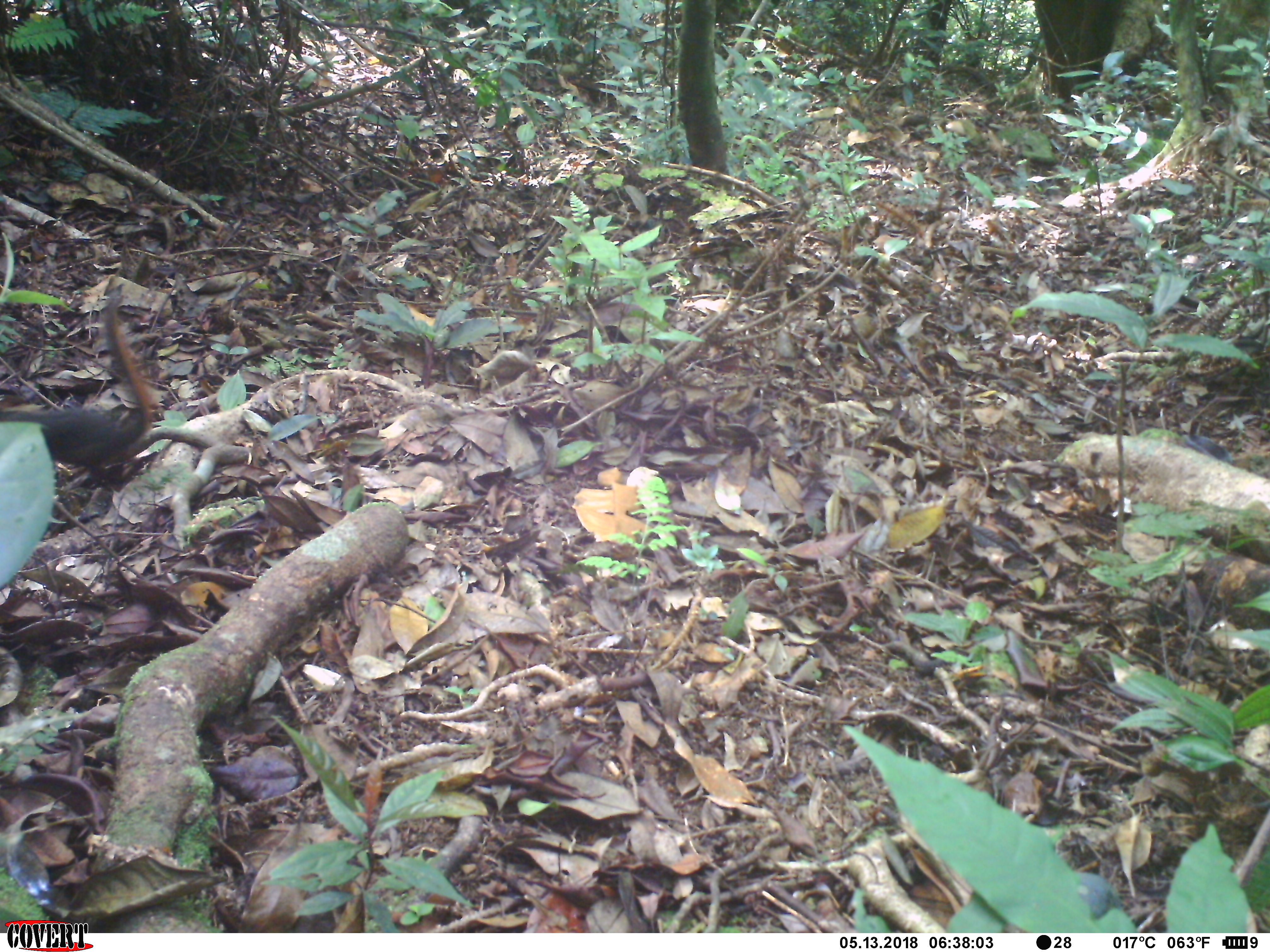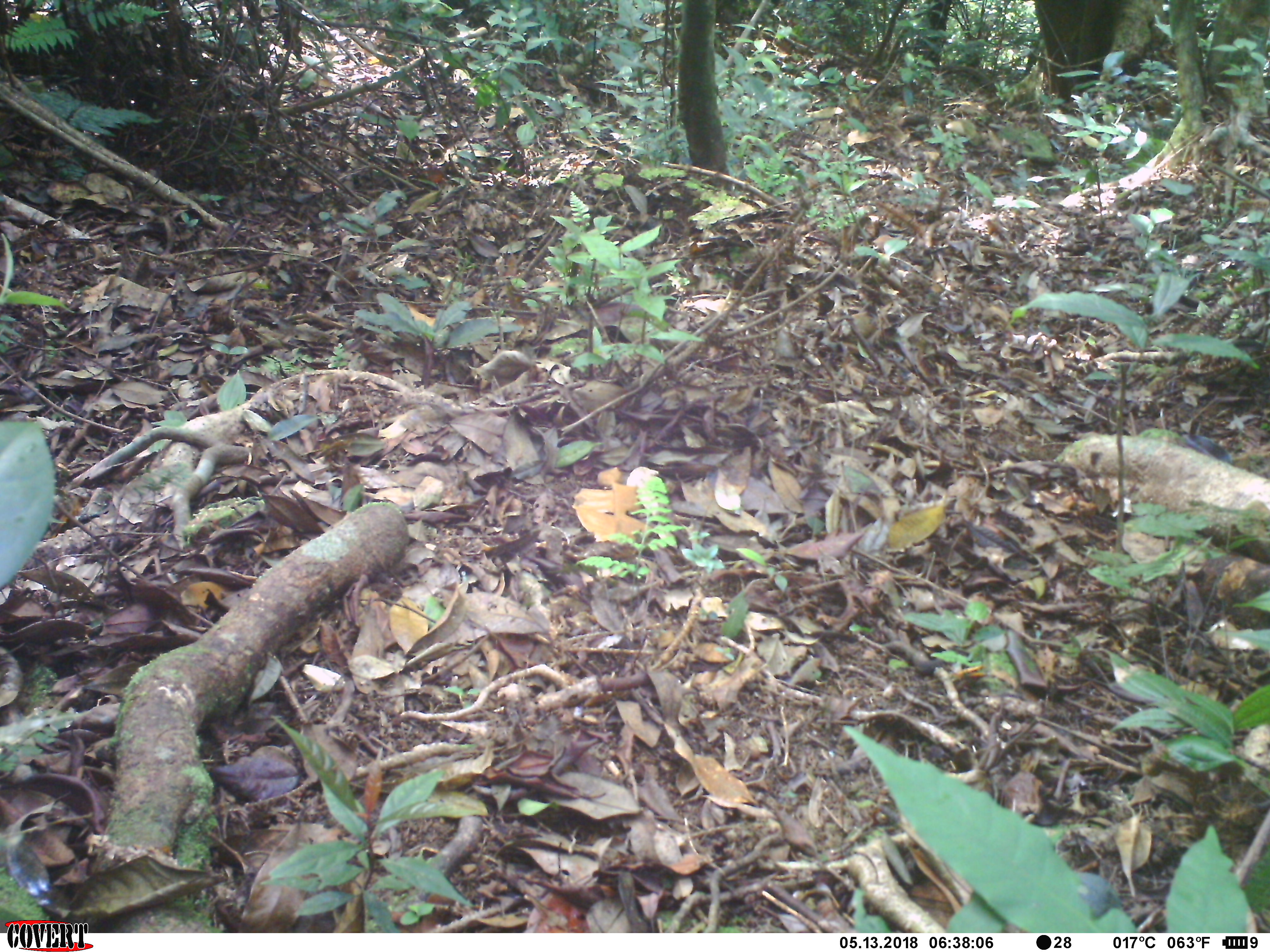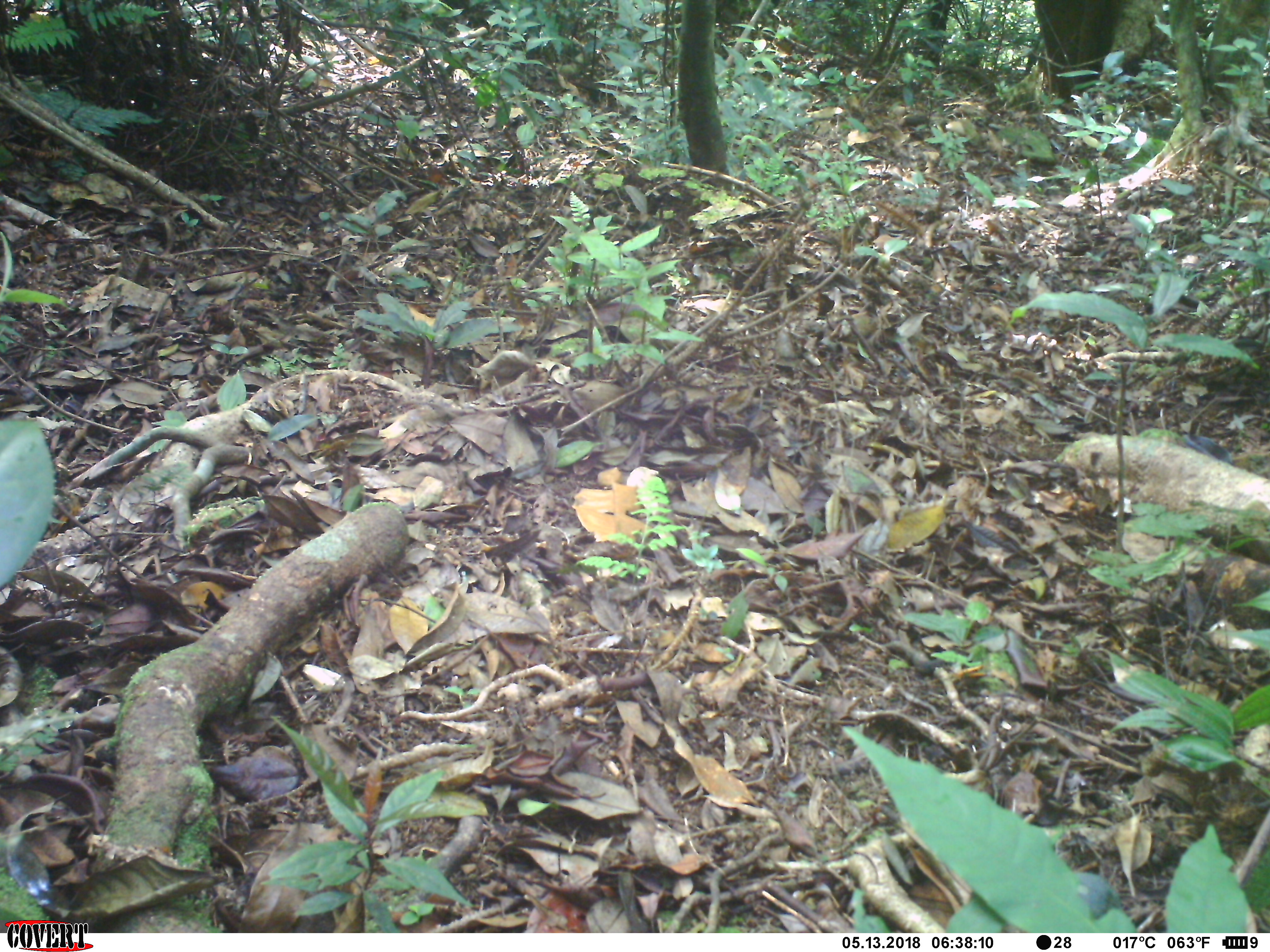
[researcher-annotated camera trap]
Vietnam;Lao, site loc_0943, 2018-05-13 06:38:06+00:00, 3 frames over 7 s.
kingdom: Animalia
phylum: Chordata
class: Mammalia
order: Rodentia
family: Sciuridae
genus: Dremomys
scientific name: Dremomys rufigenis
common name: red-cheeked squirrel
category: red cheeked squirrel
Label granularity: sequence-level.